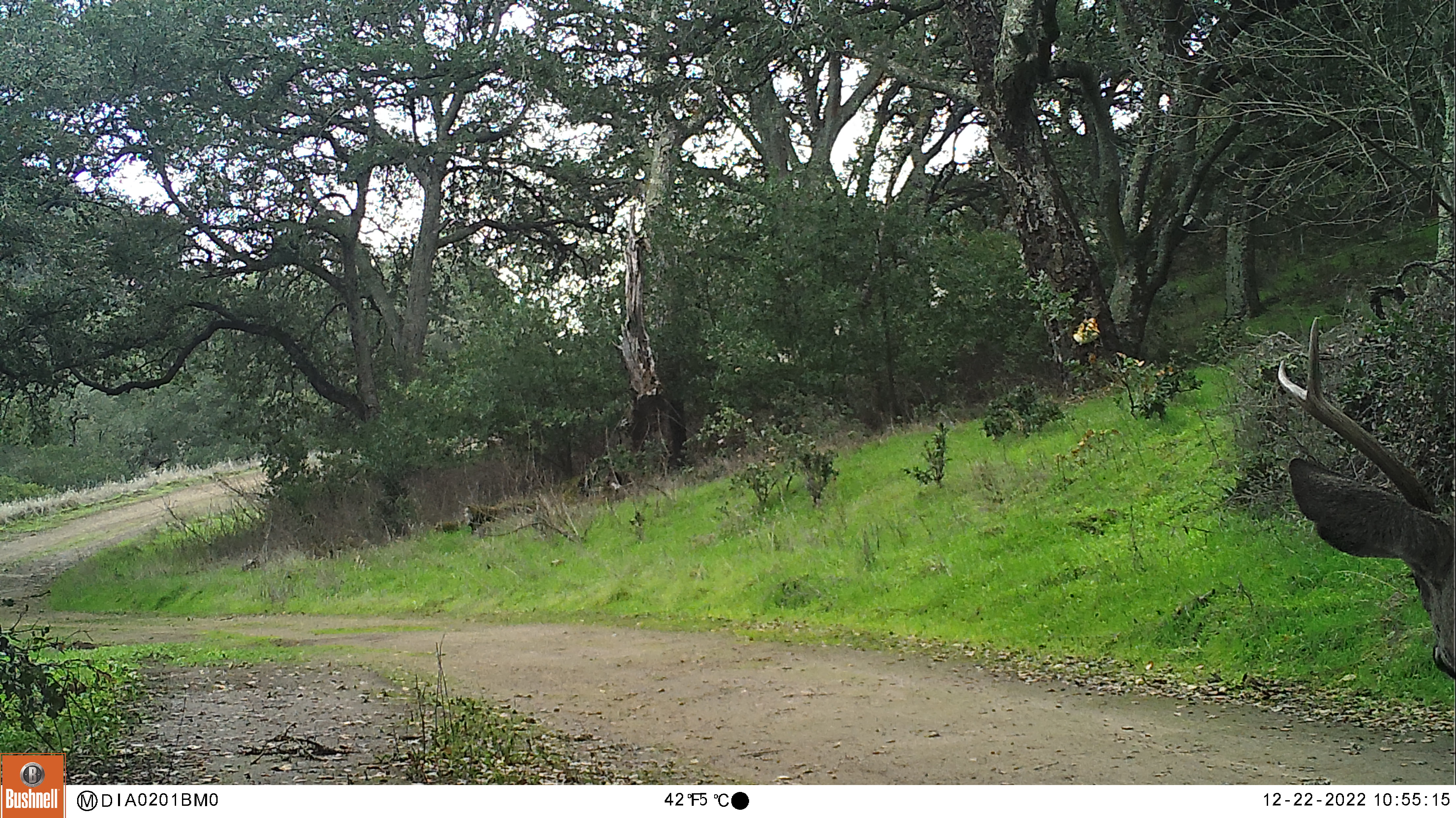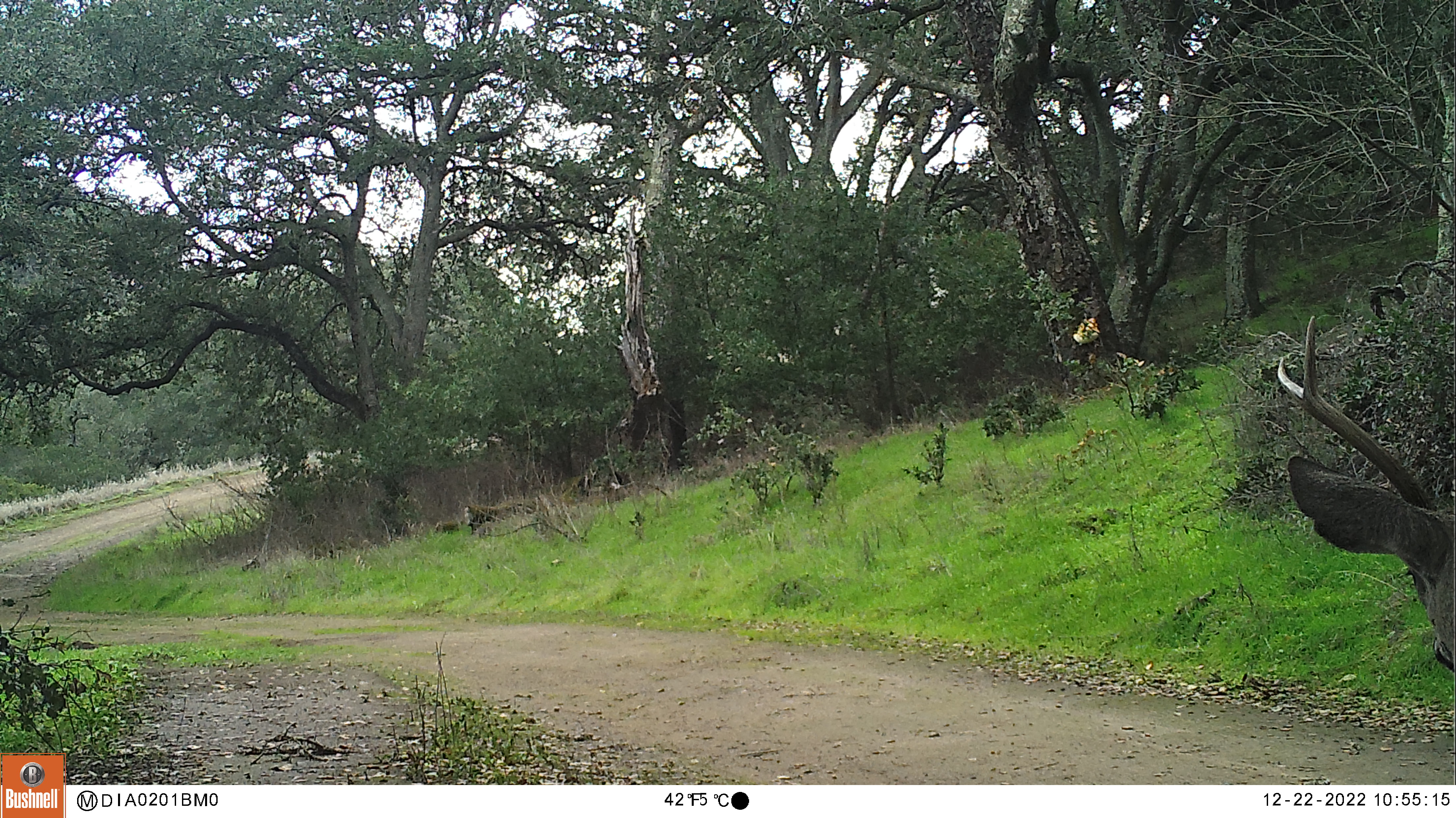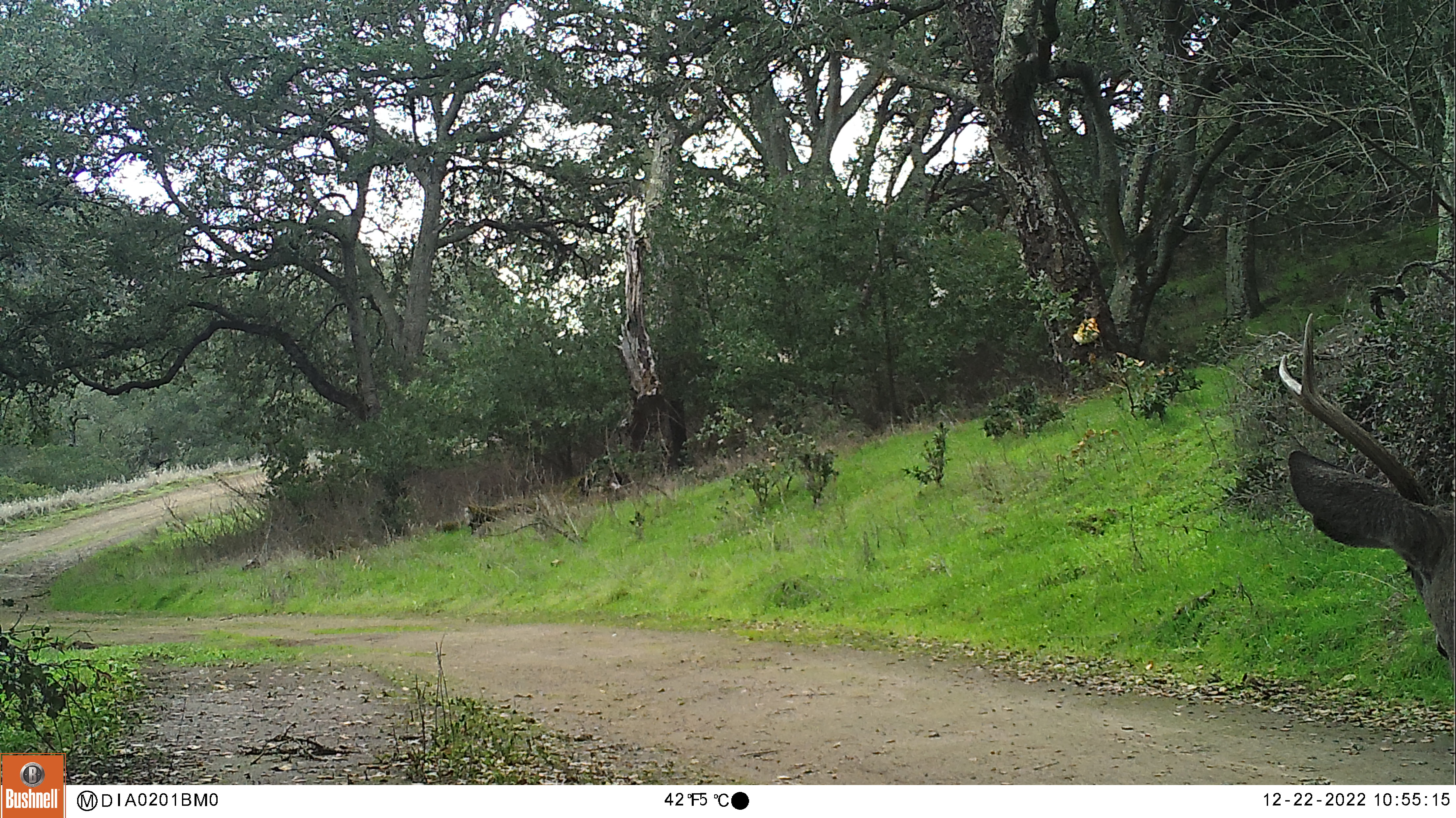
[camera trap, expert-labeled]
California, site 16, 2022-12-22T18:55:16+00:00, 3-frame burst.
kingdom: Animalia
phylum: Chordata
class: Mammalia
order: Artiodactyla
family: Cervidae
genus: Odocoileus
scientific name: Odocoileus hemionus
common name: mule deer